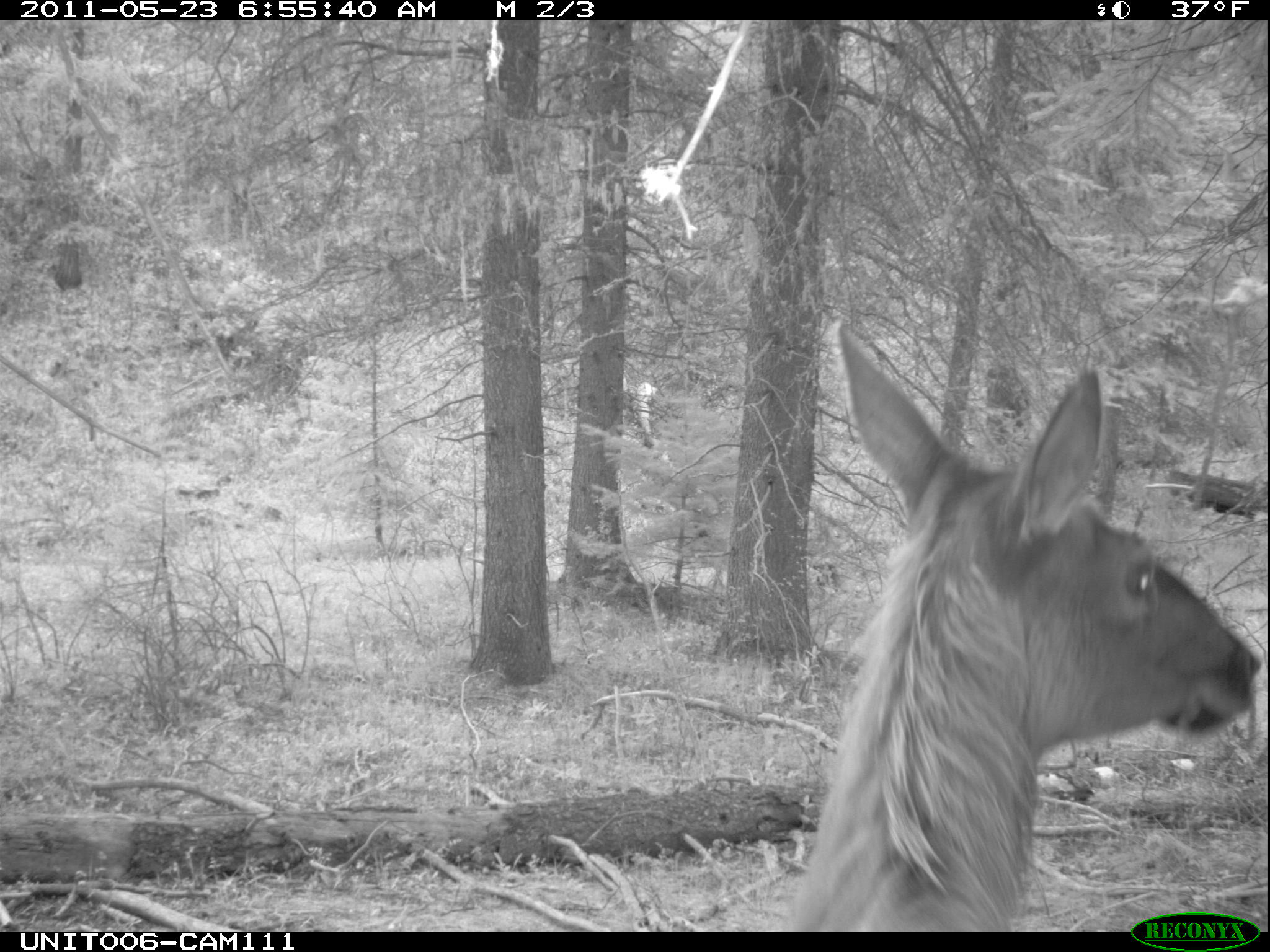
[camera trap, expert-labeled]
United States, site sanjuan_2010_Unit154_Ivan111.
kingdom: Animalia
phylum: Chordata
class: Mammalia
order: Artiodactyla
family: Cervidae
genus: Cervus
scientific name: Cervus elaphus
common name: red deer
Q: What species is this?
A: Cervus elaphus (red deer).